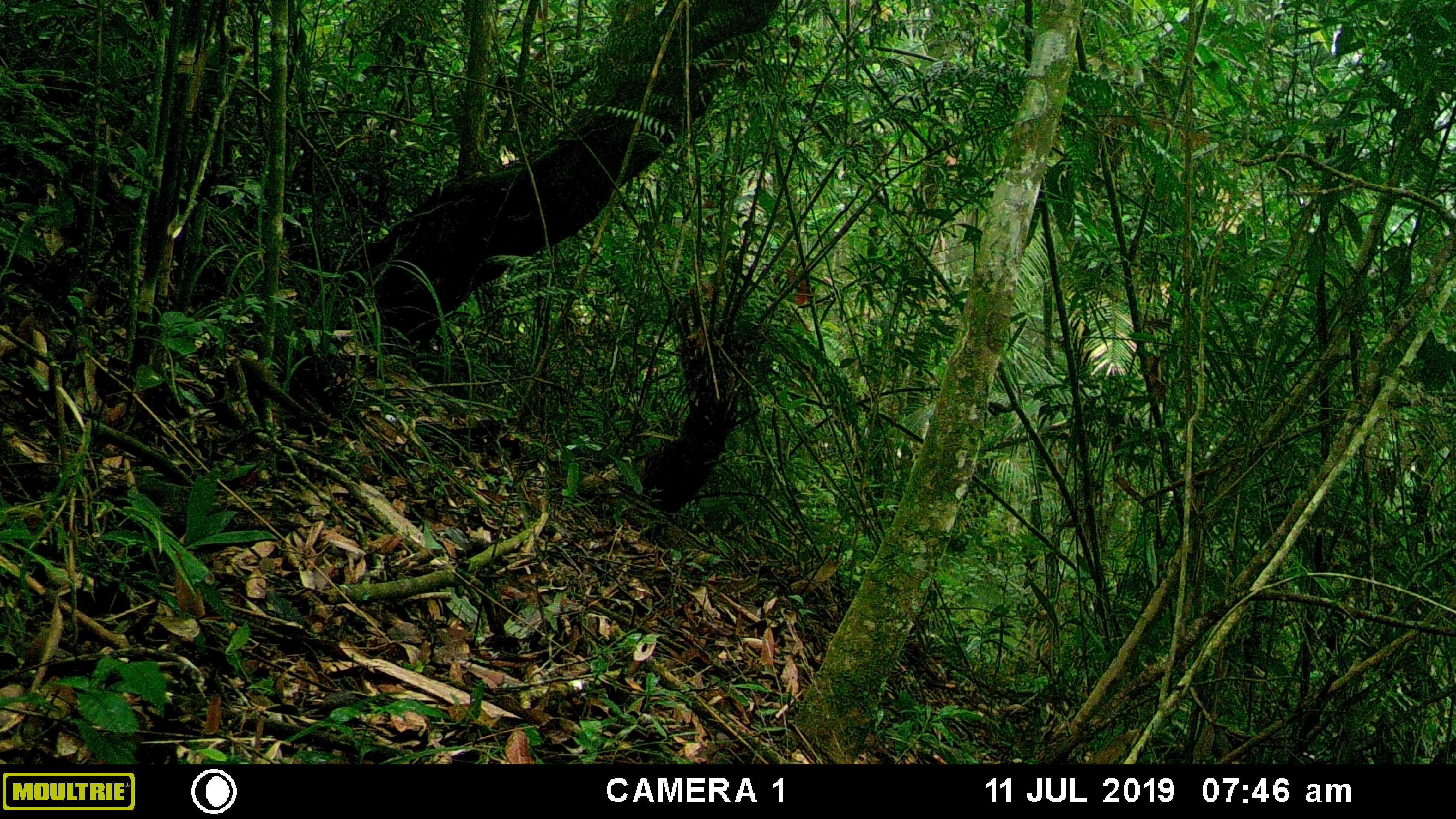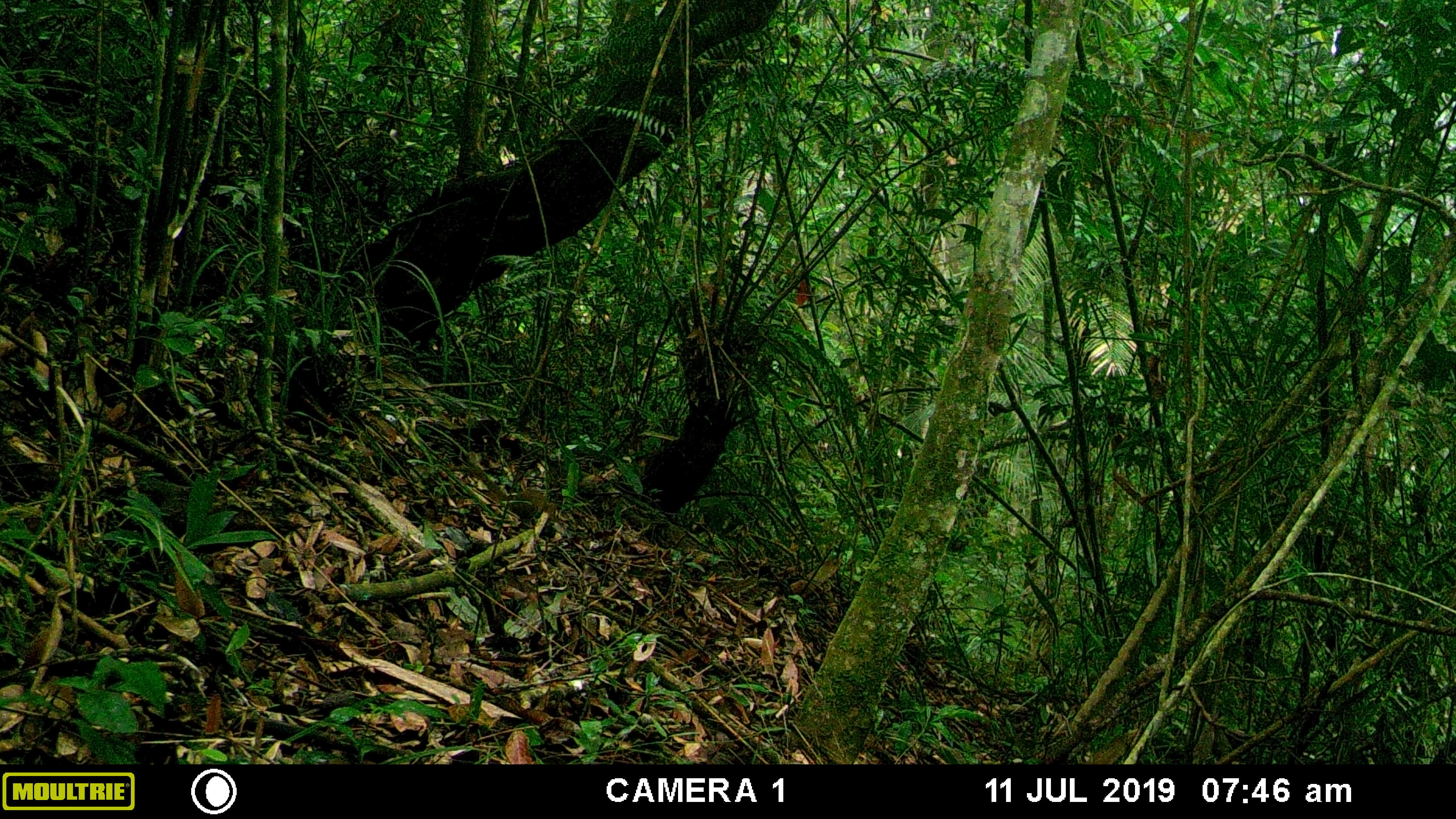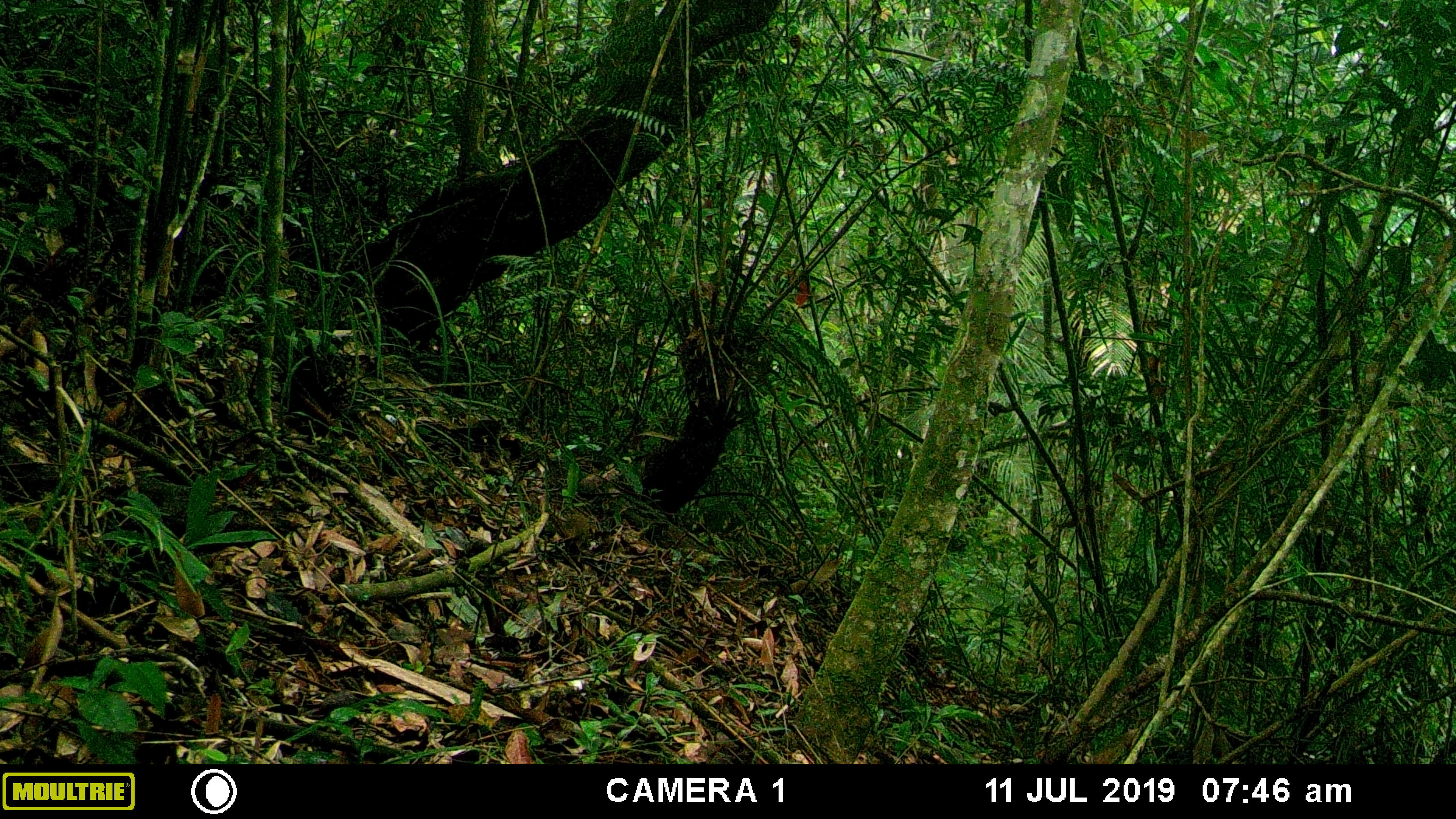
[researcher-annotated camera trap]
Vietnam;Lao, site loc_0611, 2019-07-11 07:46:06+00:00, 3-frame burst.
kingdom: Animalia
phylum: Chordata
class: Mammalia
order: Scandentia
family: Tupaiidae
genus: Tupaia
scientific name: Tupaia belangeri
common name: northern treeshrew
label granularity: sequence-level